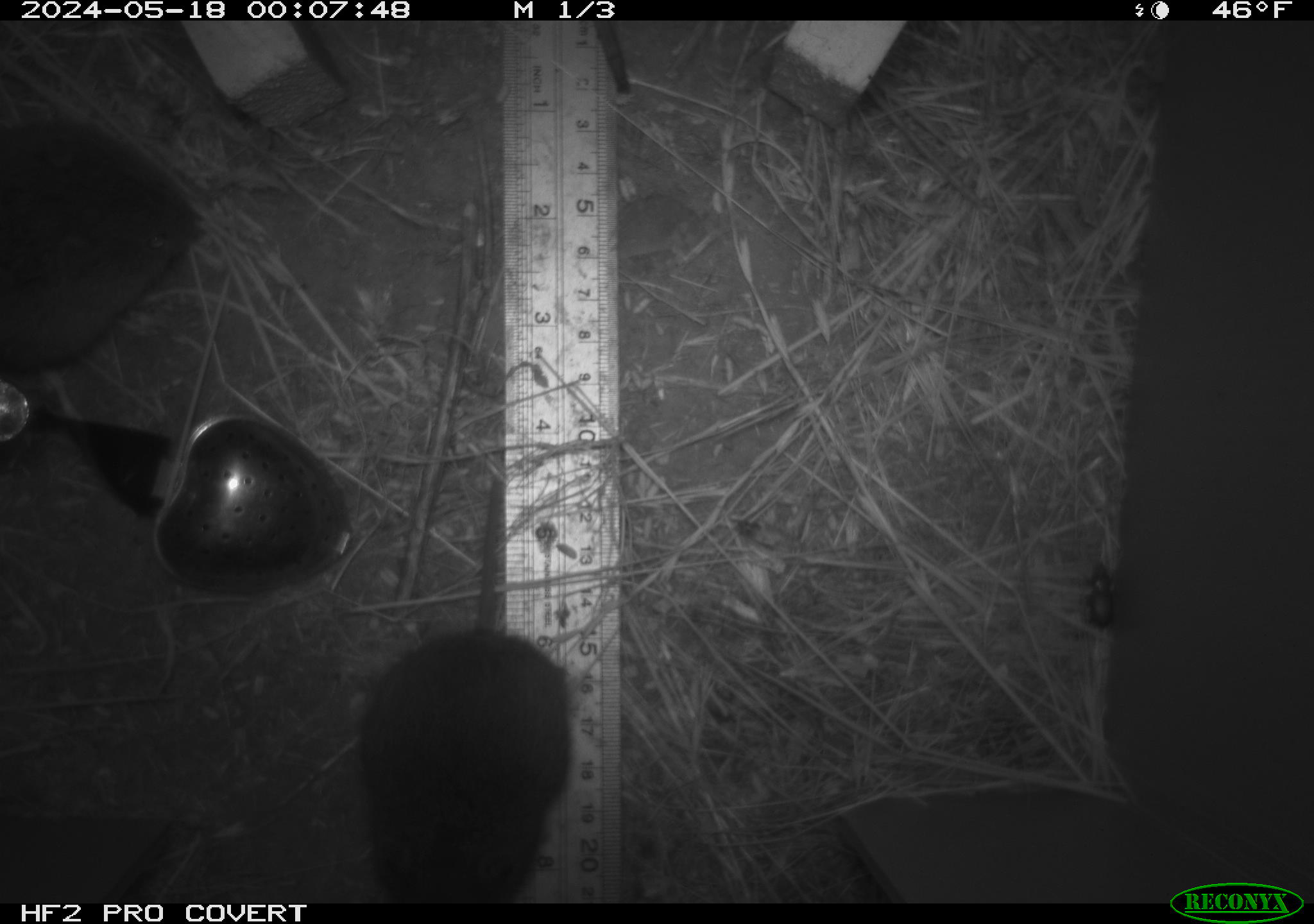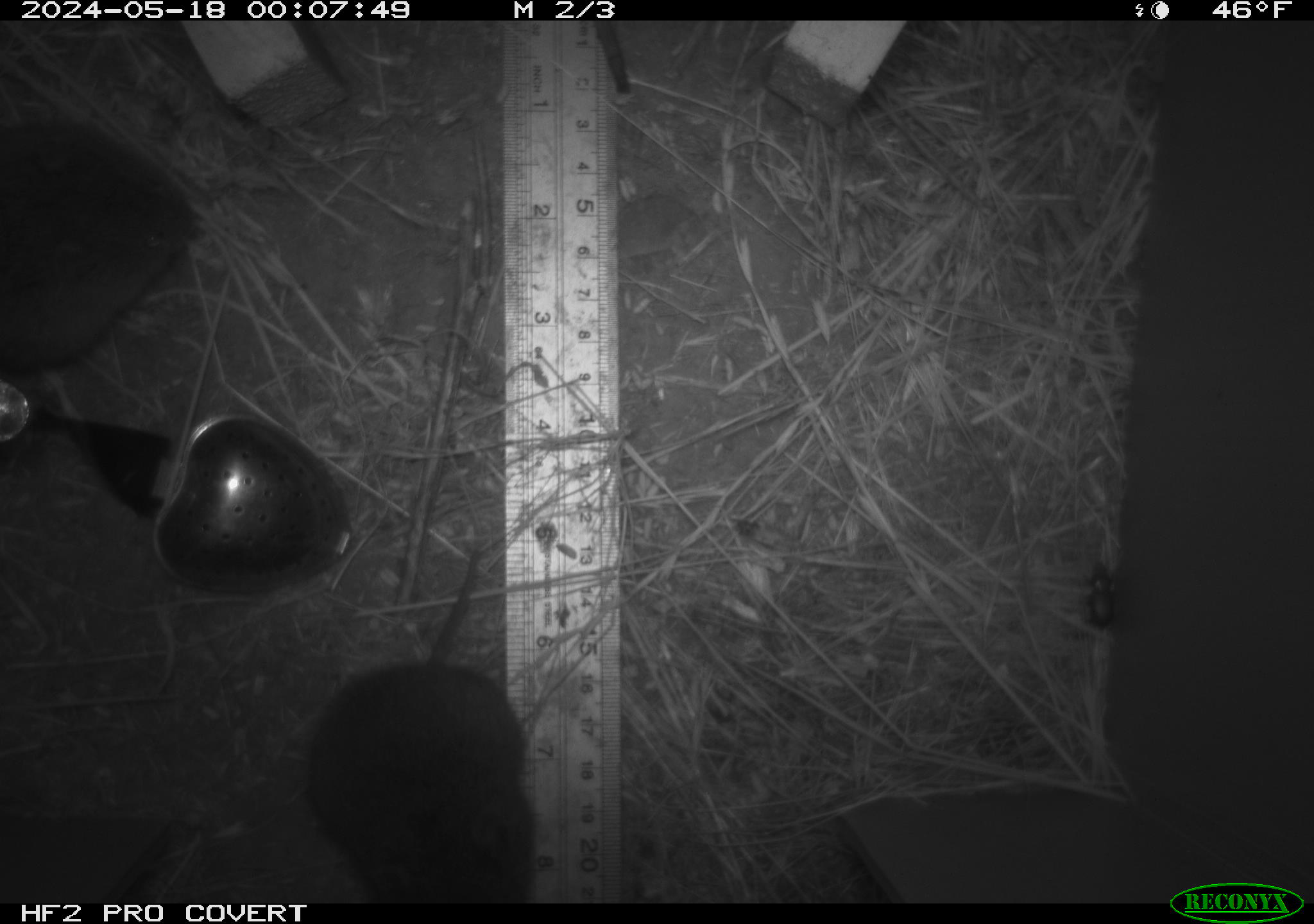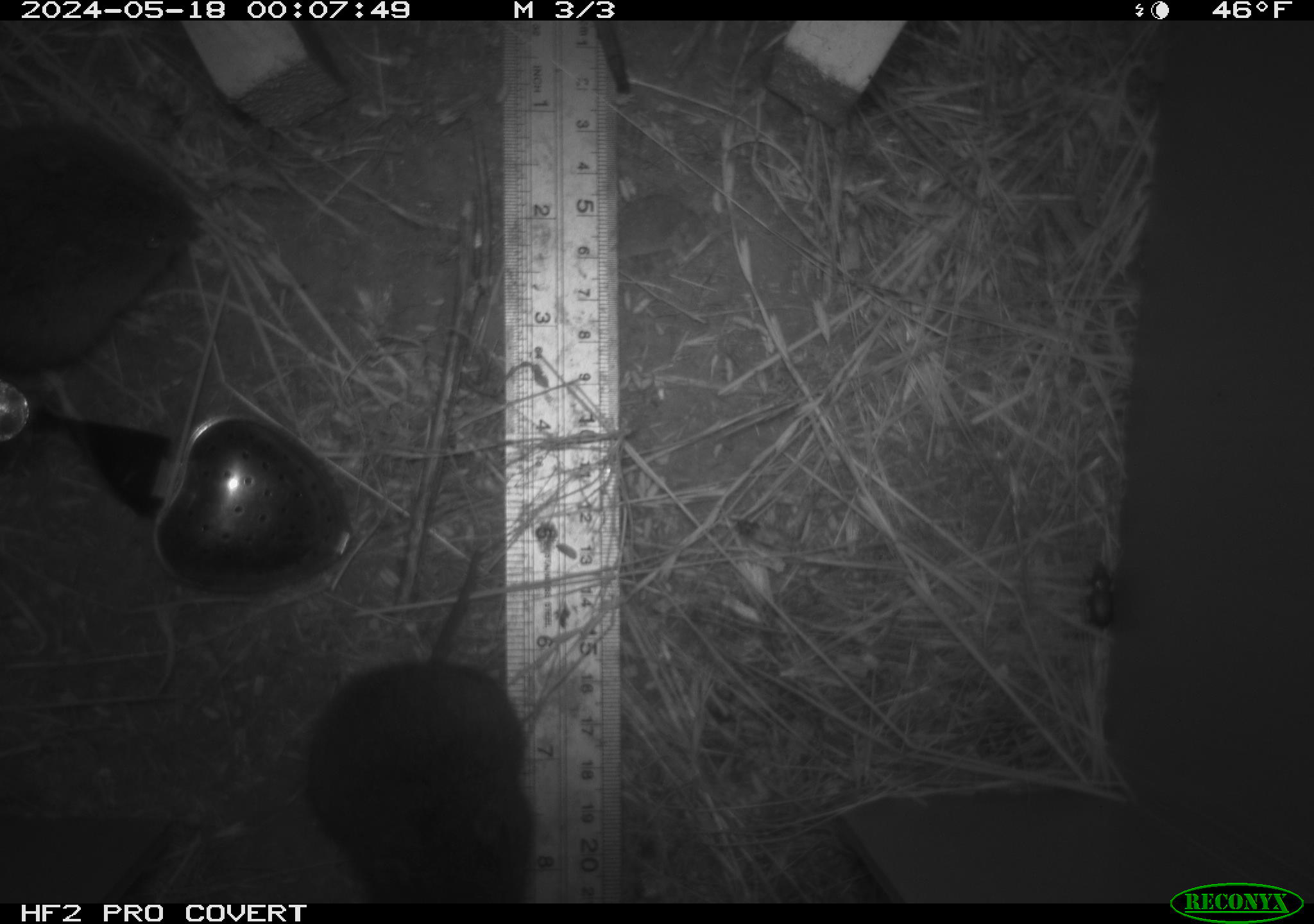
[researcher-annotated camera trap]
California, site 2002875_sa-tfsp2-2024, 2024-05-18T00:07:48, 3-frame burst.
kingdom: Animalia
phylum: Chordata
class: Mammalia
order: Rodentia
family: Cricetidae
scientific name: Arvicolinae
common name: voles, lemmings, and muskrats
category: arvicolinae subfamily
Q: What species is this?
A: Arvicolinae subfamily (voles, lemmings, and muskrats) (Arvicolinae).